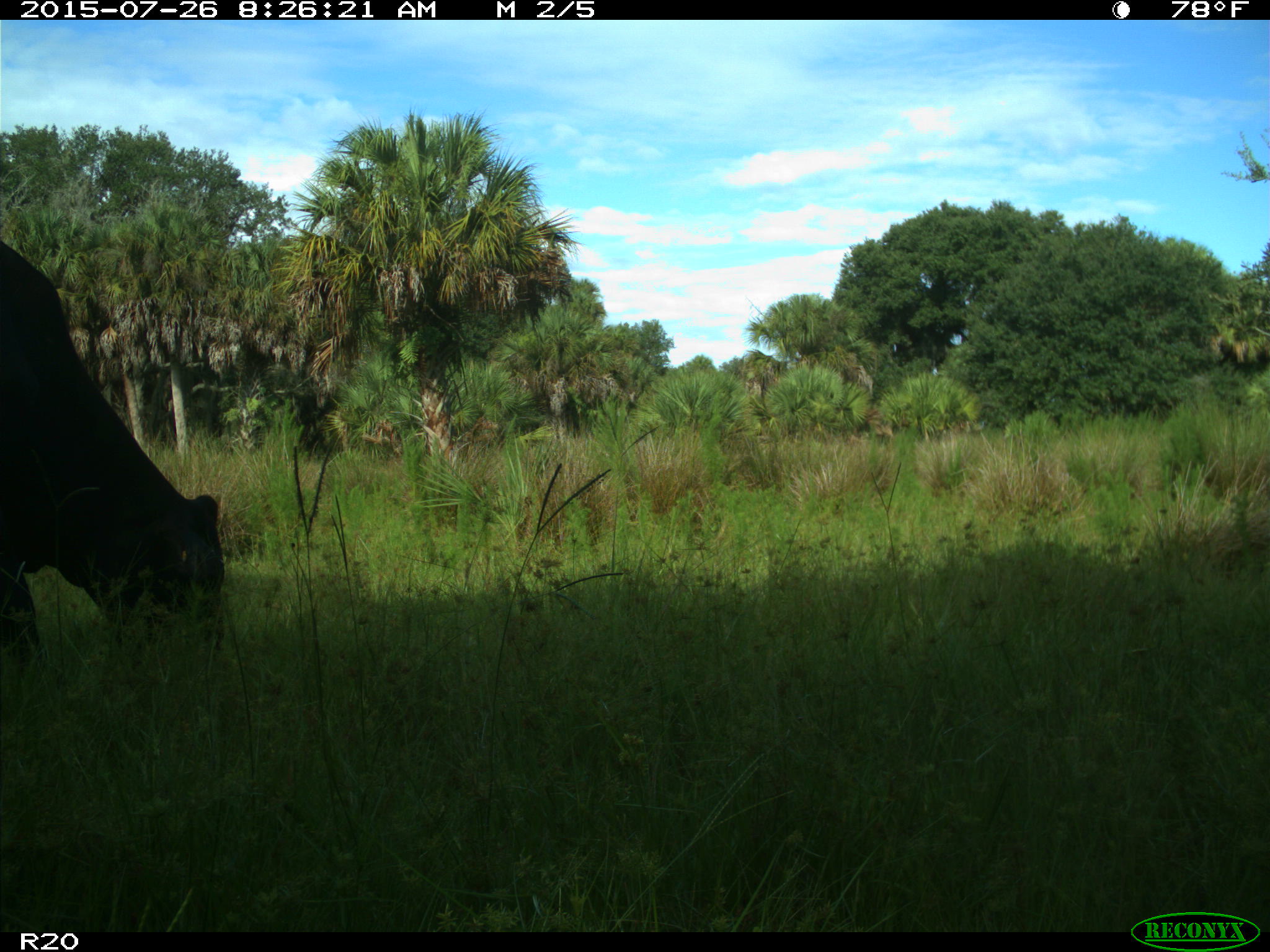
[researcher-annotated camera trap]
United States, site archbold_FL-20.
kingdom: Animalia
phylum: Chordata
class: Mammalia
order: Artiodactyla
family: Bovidae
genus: Bos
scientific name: Bos taurus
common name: domestic cow